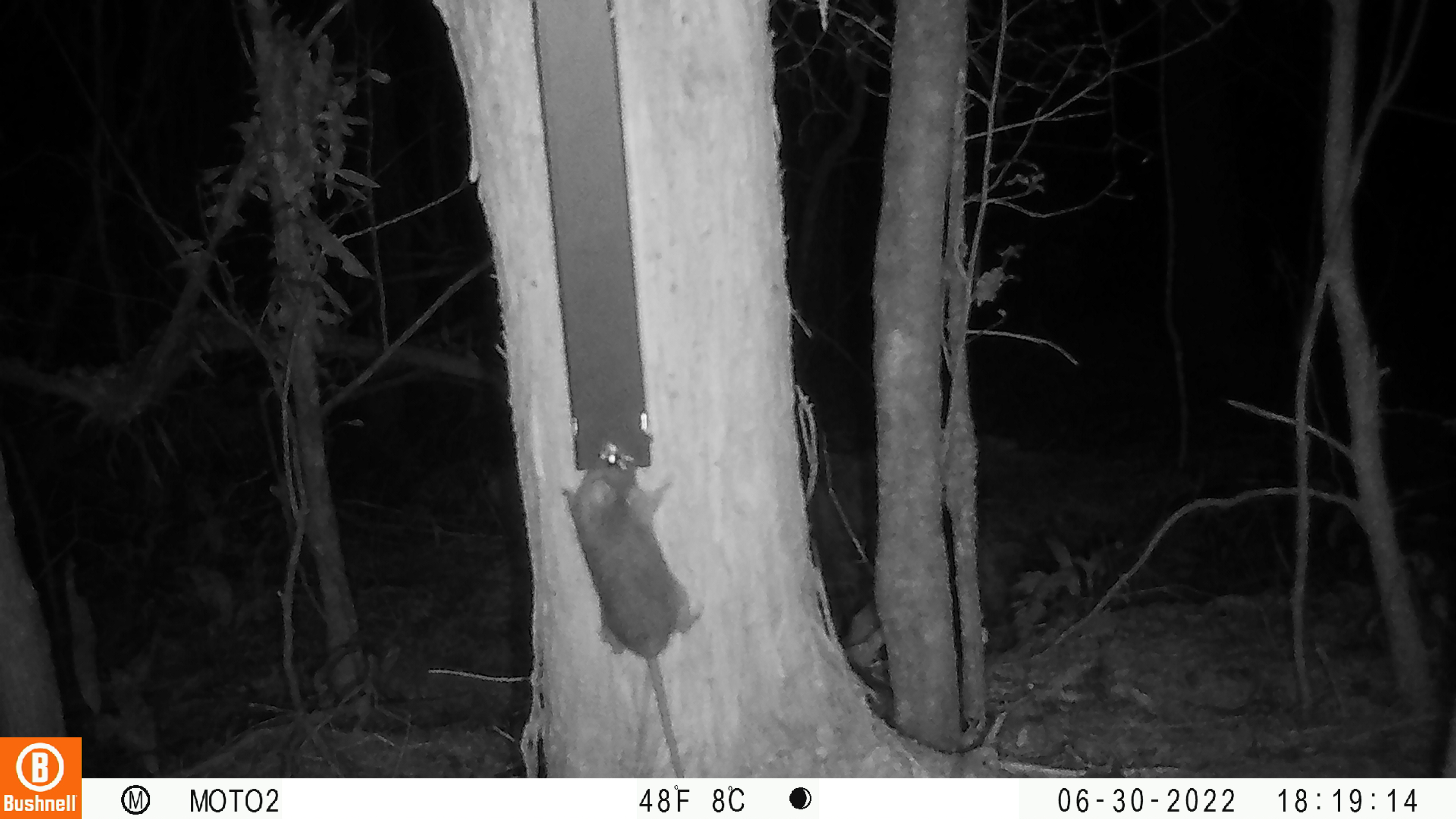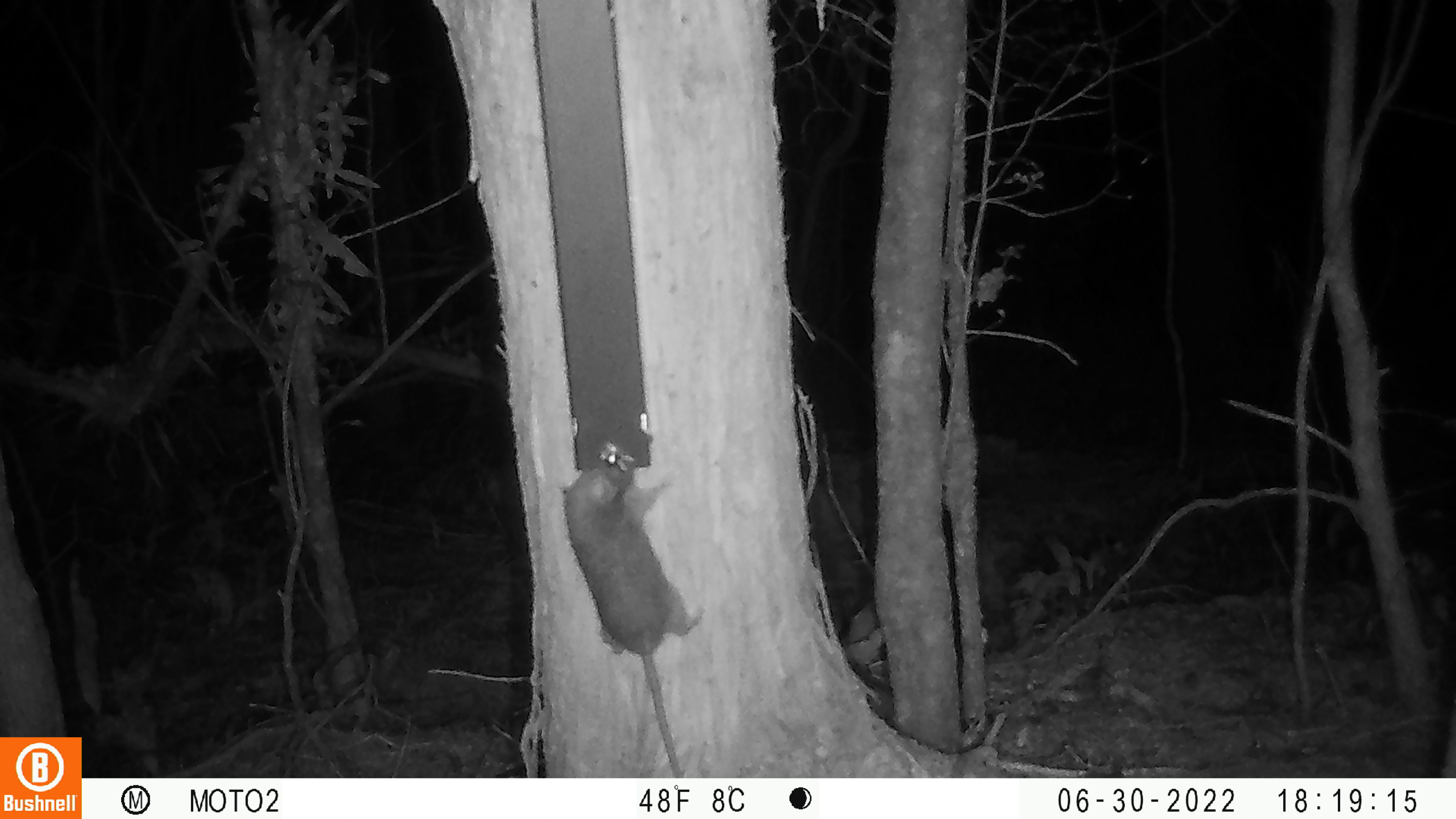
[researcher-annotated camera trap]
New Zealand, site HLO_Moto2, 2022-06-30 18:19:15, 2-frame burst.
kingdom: Animalia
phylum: Chordata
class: Mammalia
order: Rodentia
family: Muridae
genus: Rattus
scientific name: Rattus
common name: rat